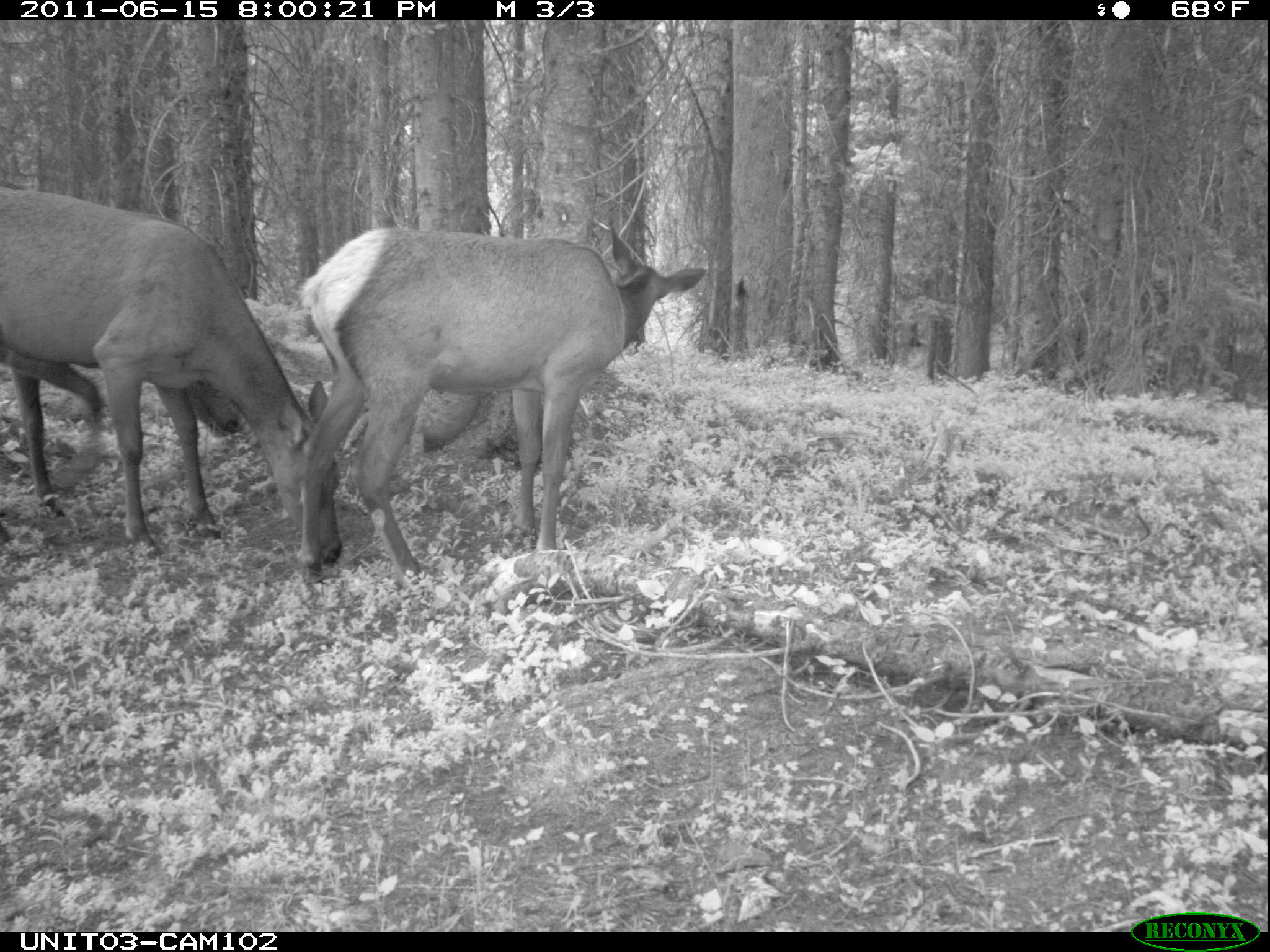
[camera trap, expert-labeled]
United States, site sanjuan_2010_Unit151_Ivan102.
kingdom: Animalia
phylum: Chordata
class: Mammalia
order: Artiodactyla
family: Cervidae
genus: Cervus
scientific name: Cervus elaphus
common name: red deer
Cervus elaphus (red deer).